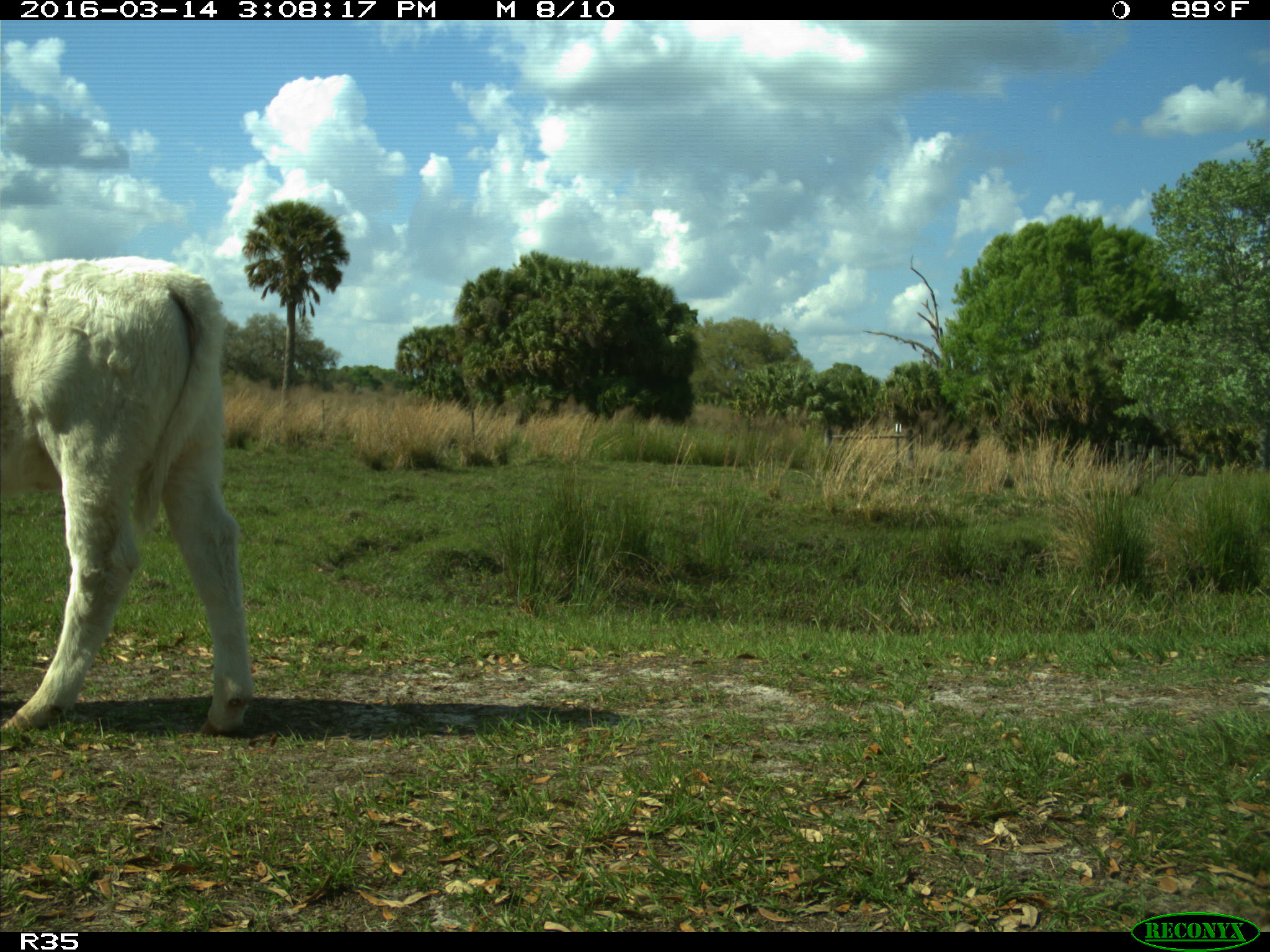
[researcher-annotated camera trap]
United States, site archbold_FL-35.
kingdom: Animalia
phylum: Chordata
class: Mammalia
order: Artiodactyla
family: Bovidae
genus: Bos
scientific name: Bos taurus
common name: domestic cow